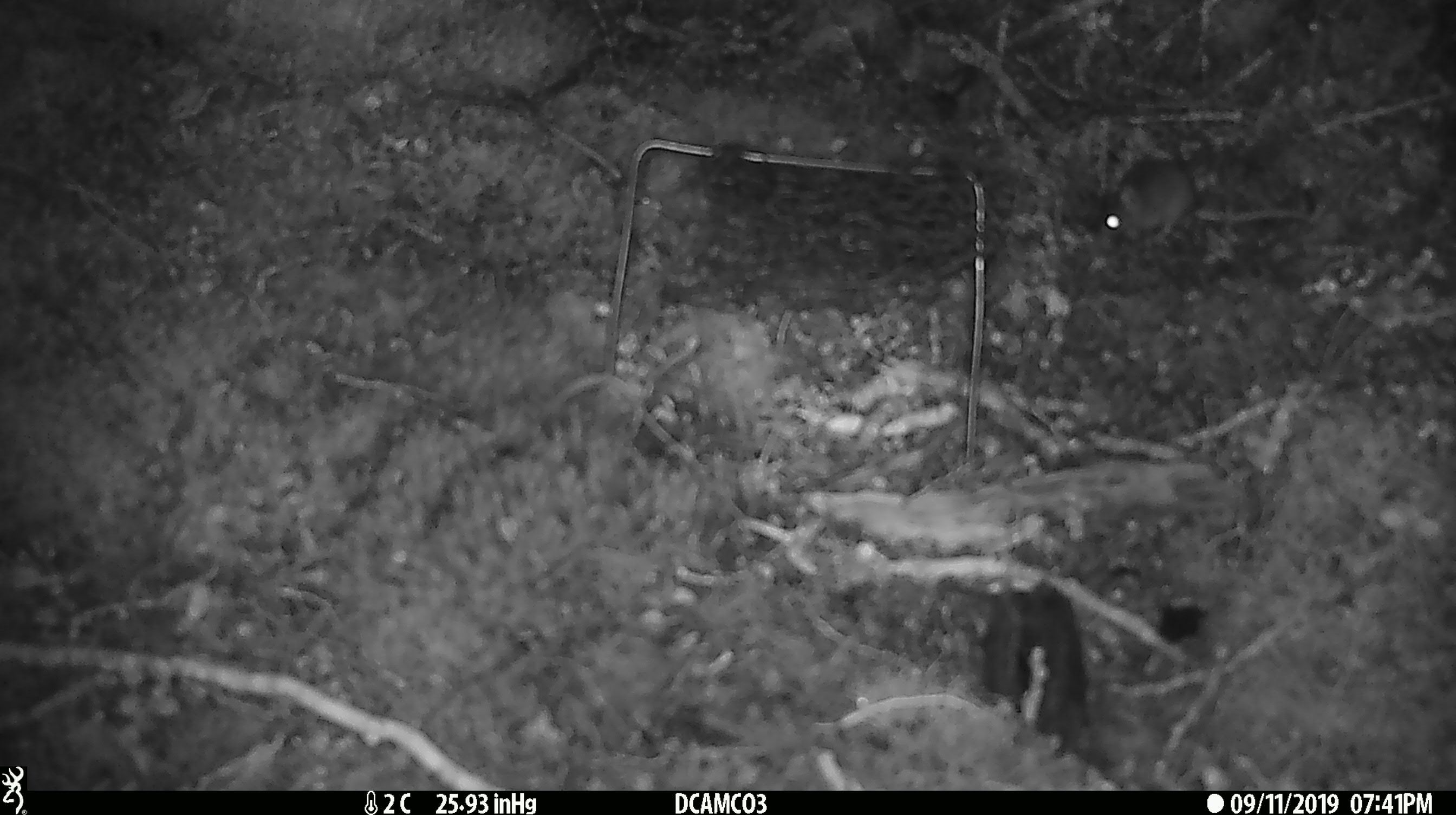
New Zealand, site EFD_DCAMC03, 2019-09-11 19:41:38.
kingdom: Animalia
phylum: Chordata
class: Mammalia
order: Rodentia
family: Muridae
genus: Mus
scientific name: Mus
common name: mouse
Mouse (Mus).